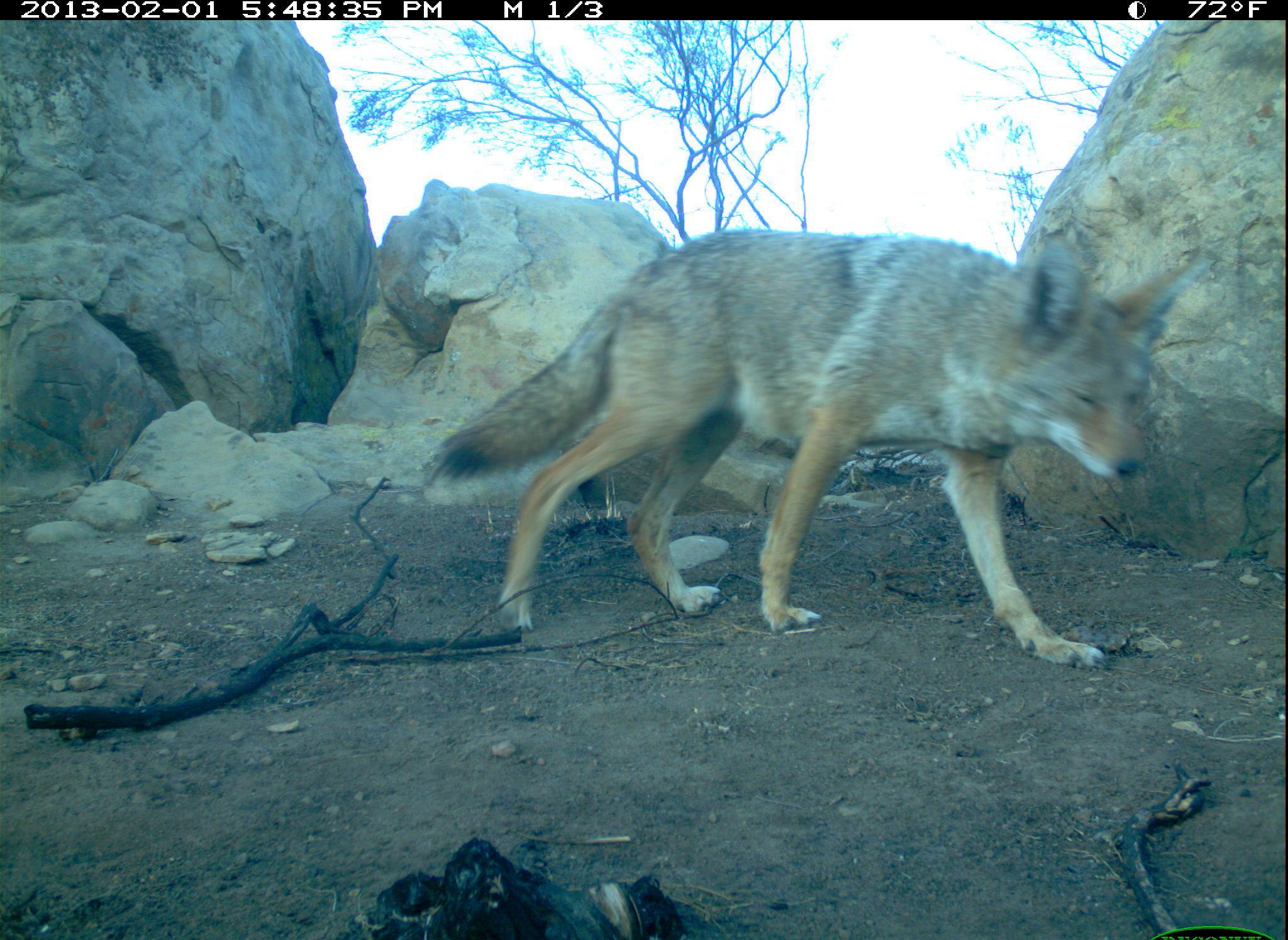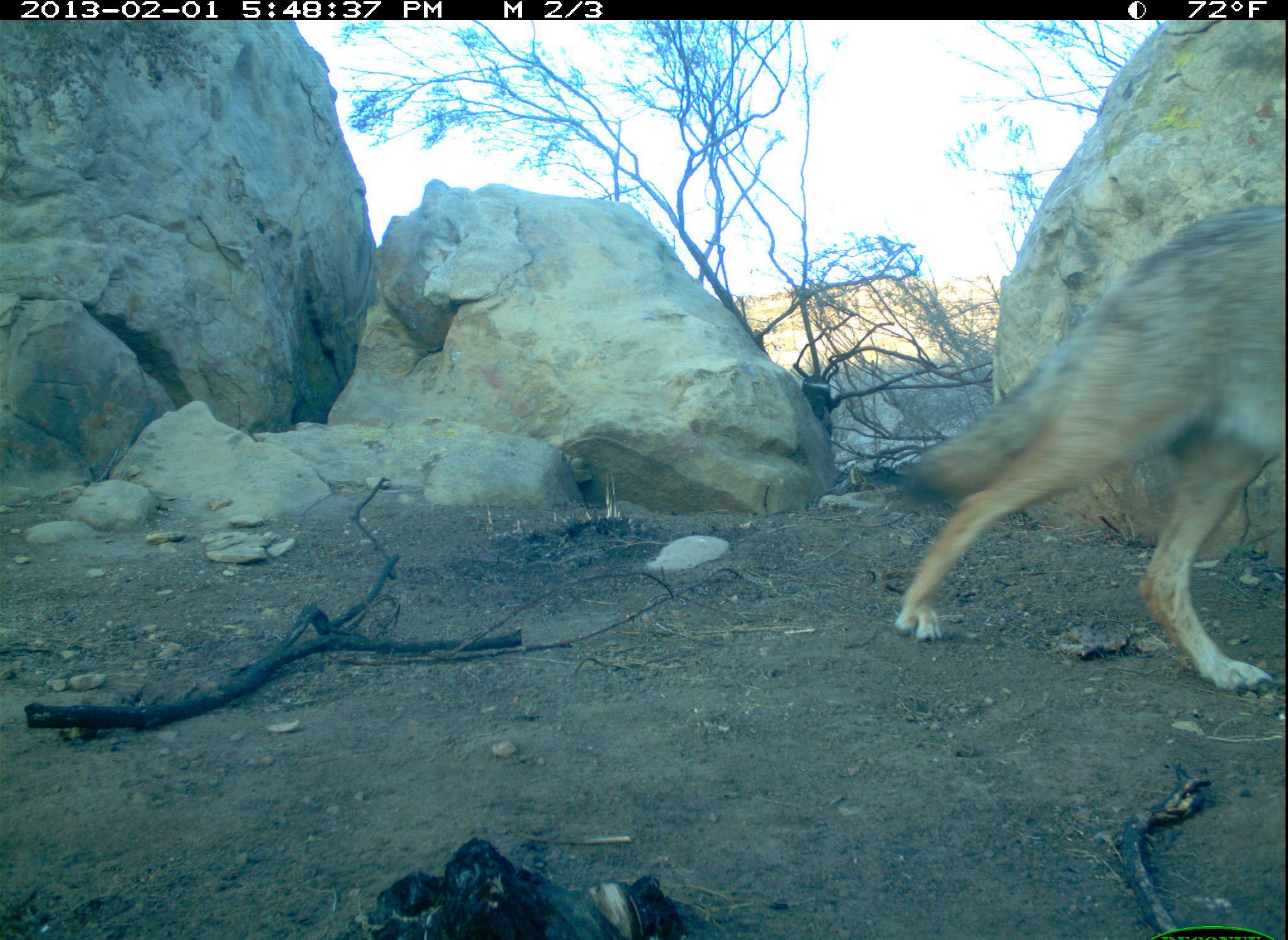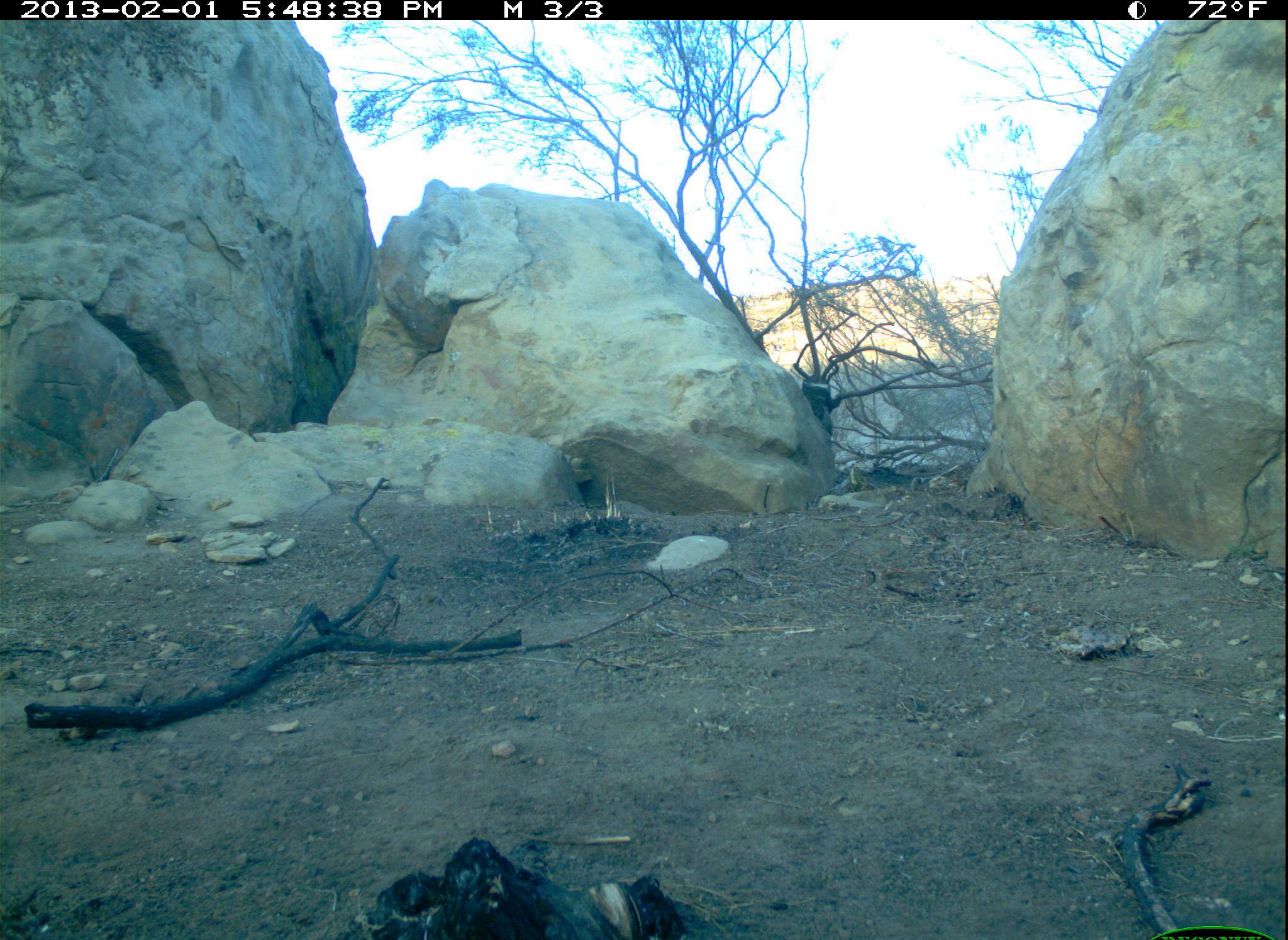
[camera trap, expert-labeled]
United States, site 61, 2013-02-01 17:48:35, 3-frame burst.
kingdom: Animalia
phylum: Chordata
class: Mammalia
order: Carnivora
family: Canidae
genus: Canis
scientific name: Canis latrans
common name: coyote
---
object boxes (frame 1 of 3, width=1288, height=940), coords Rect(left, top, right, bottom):
coyote: Rect(407, 217, 1188, 710)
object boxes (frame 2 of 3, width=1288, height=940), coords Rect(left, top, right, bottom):
coyote: Rect(869, 203, 1286, 699)